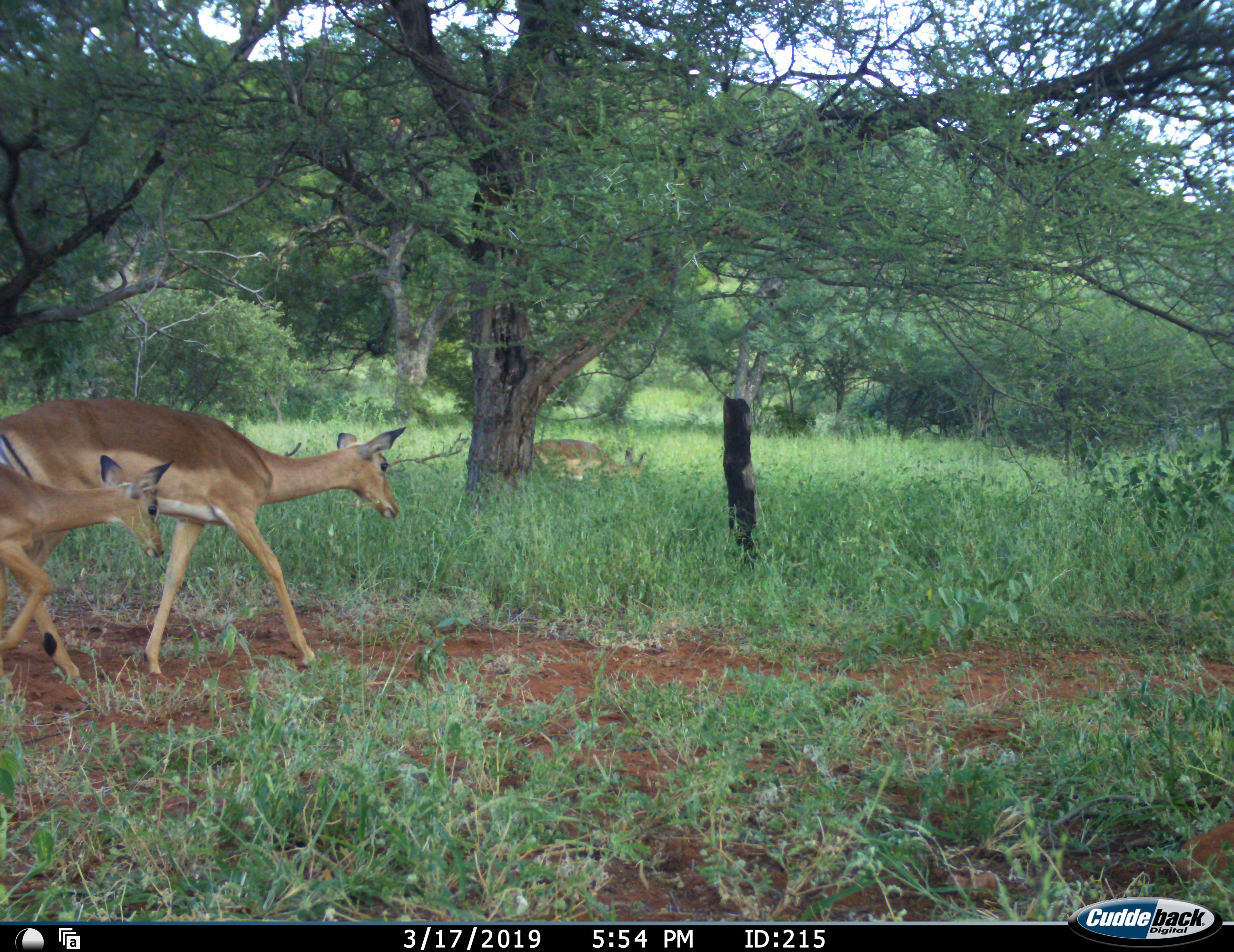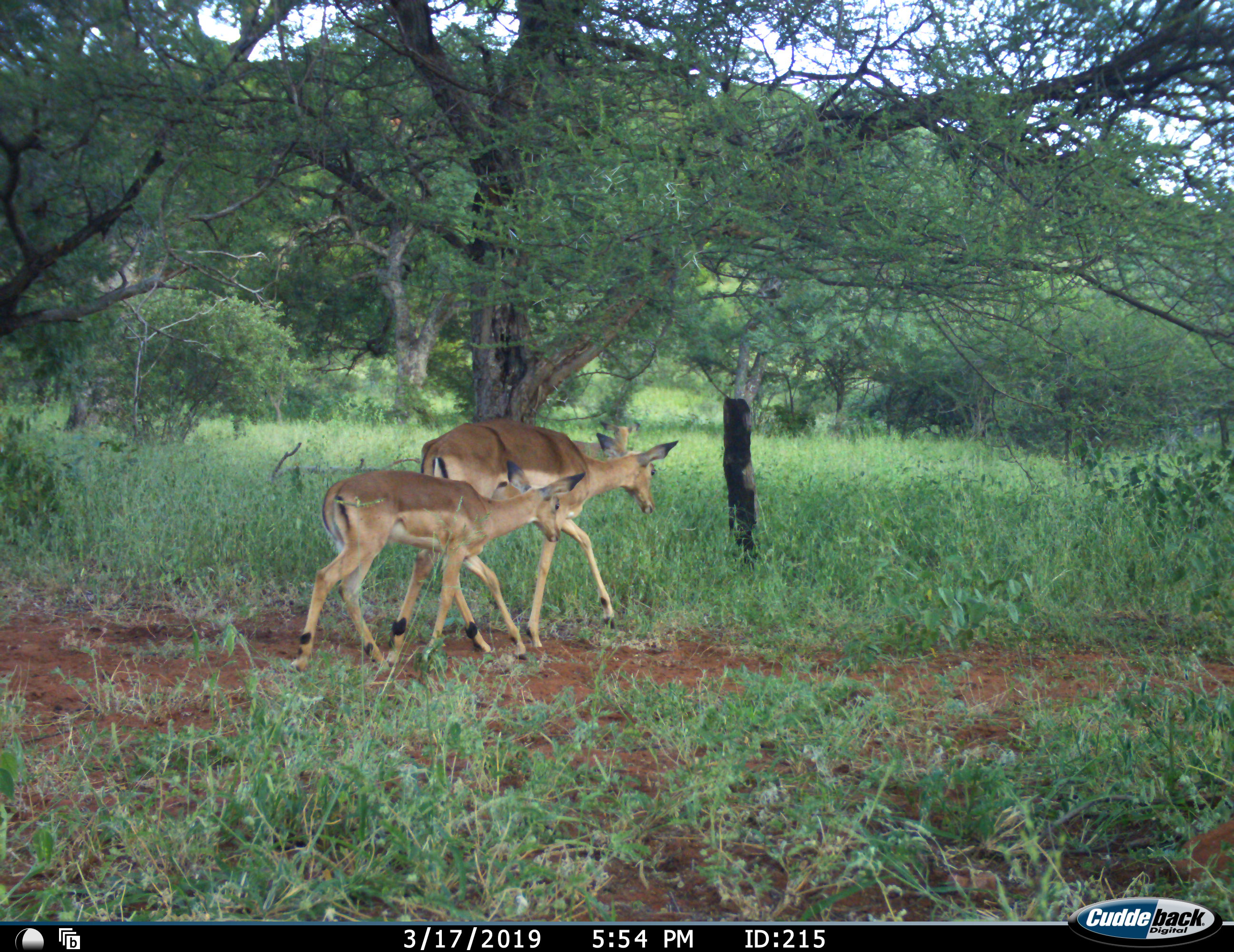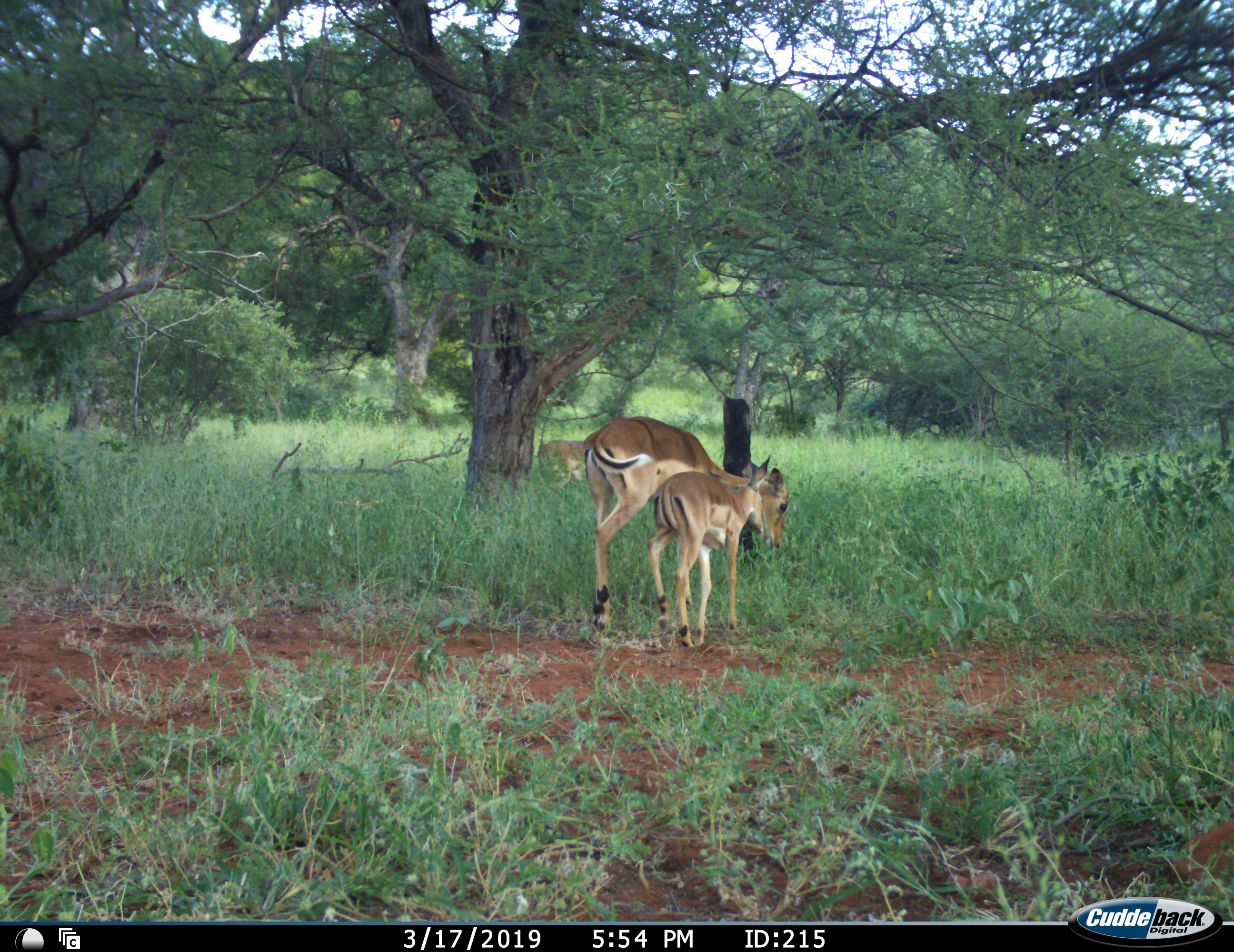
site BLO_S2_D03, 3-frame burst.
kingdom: Animalia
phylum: Chordata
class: Mammalia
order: Artiodactyla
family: Bovidae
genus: Aepyceros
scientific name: Aepyceros melampus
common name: impala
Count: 3.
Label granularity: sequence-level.